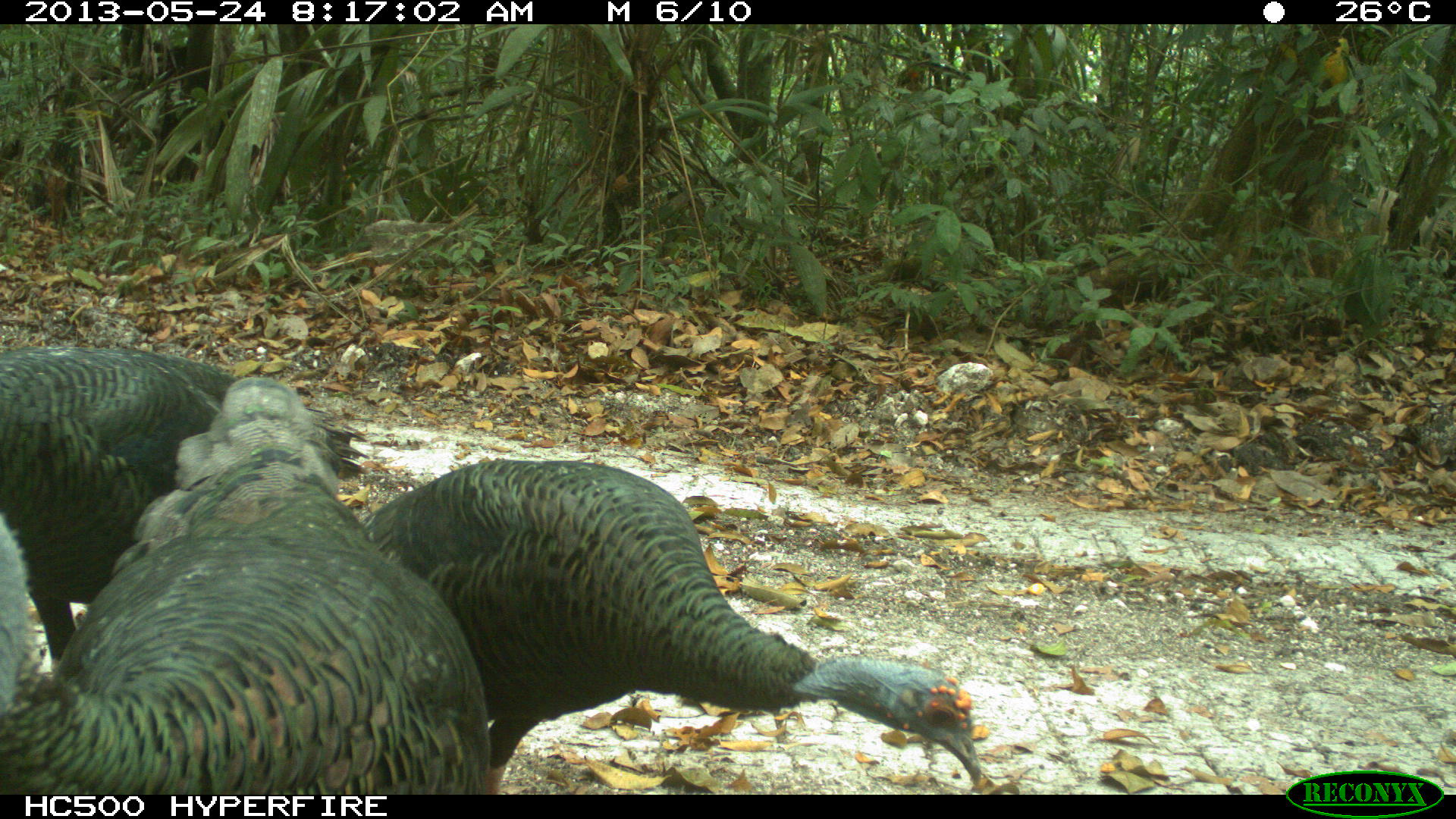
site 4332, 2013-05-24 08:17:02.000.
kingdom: Animalia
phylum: Chordata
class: Aves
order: Galliformes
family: Phasianidae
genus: Meleagris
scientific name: Meleagris ocellata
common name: ocellated turkey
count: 3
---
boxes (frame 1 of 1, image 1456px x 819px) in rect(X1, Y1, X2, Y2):
meleagris ocellata: rect(359, 459, 982, 795); rect(0, 374, 496, 795); rect(0, 340, 391, 673)